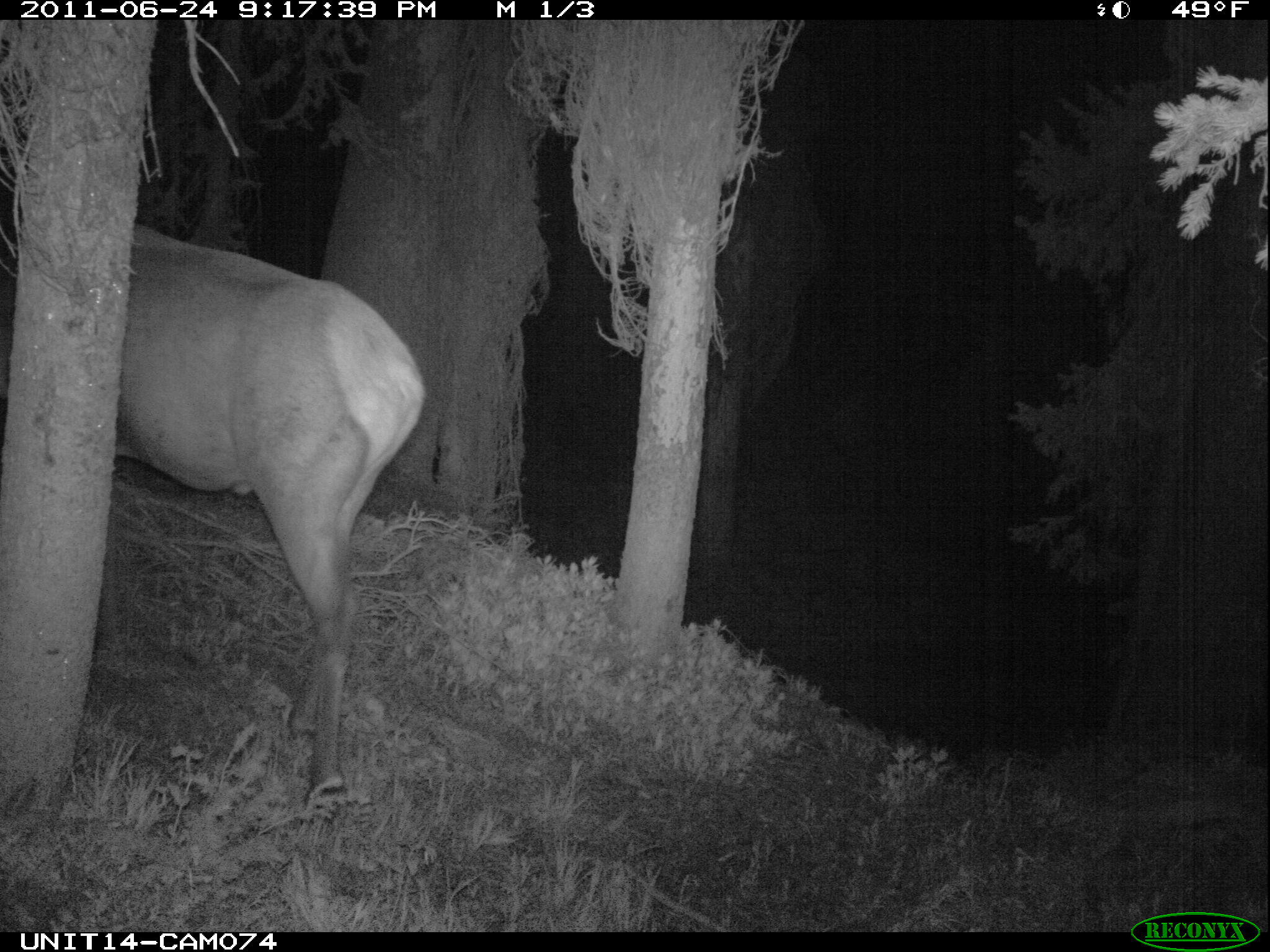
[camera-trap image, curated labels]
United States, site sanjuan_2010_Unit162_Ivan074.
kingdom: Animalia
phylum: Chordata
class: Mammalia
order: Artiodactyla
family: Cervidae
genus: Cervus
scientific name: Cervus elaphus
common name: red deer